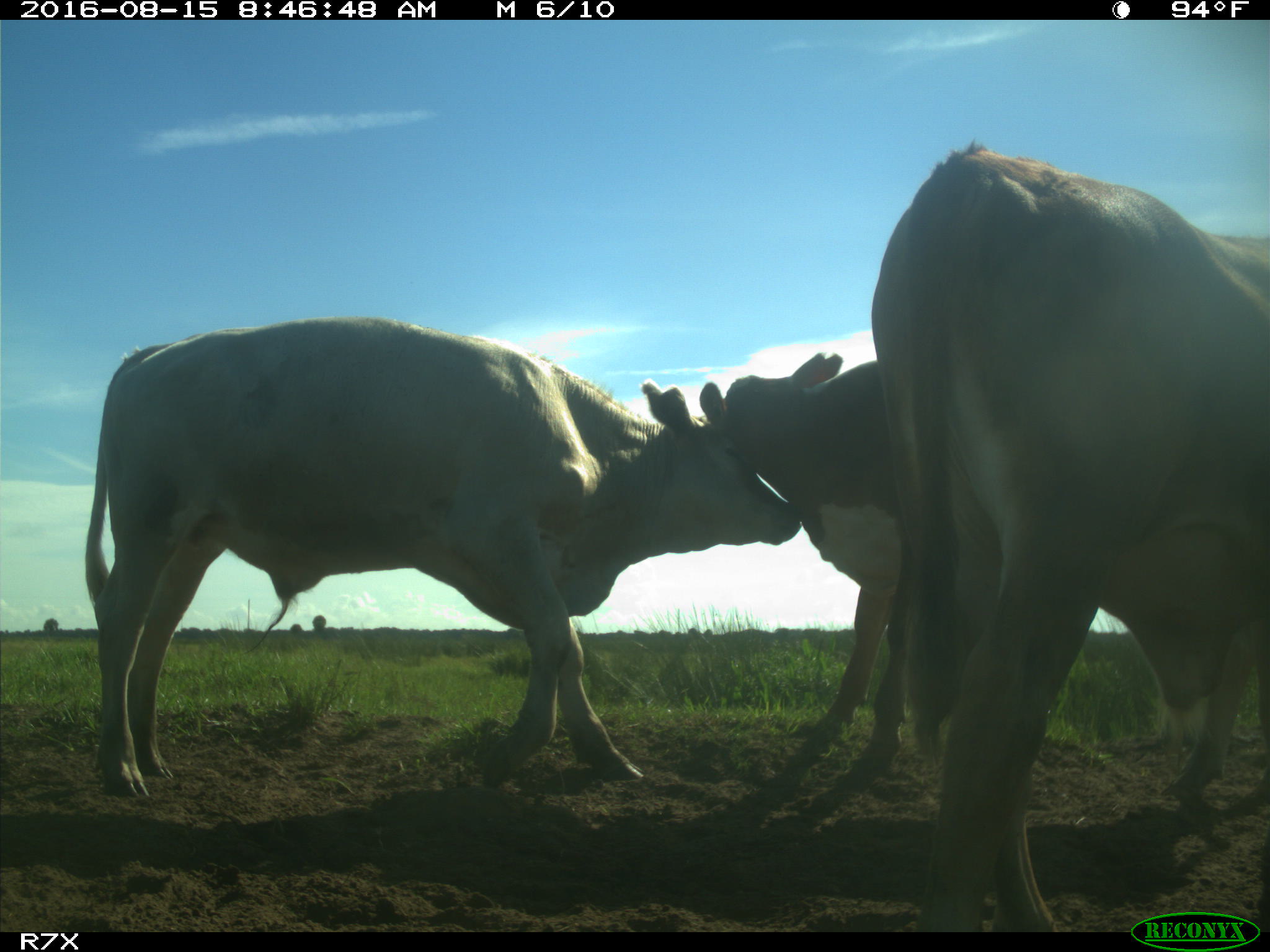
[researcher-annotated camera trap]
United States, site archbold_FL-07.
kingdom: Animalia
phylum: Chordata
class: Mammalia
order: Artiodactyla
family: Bovidae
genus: Bos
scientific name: Bos taurus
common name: domestic cow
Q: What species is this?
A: Bos taurus (domestic cow).